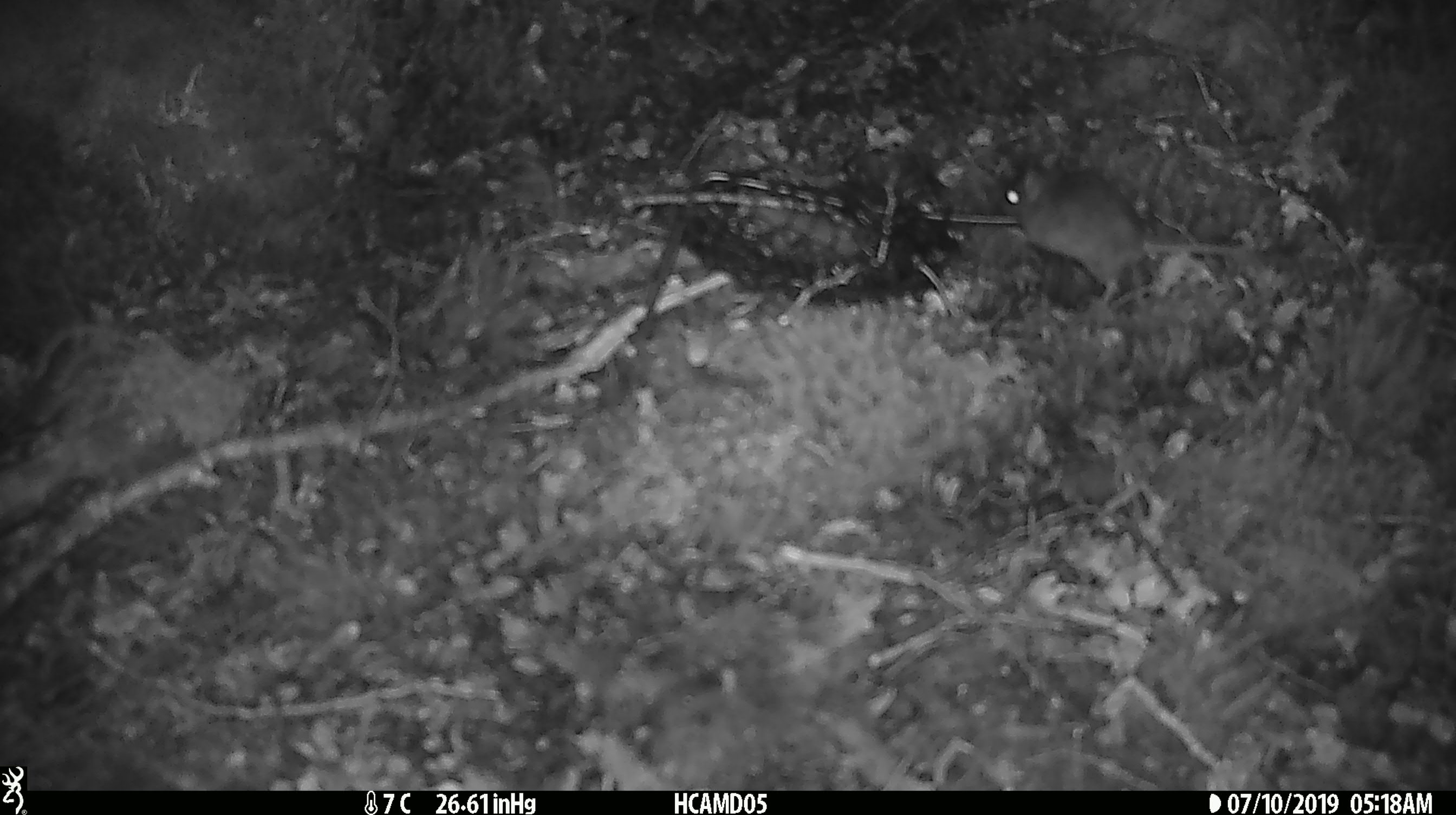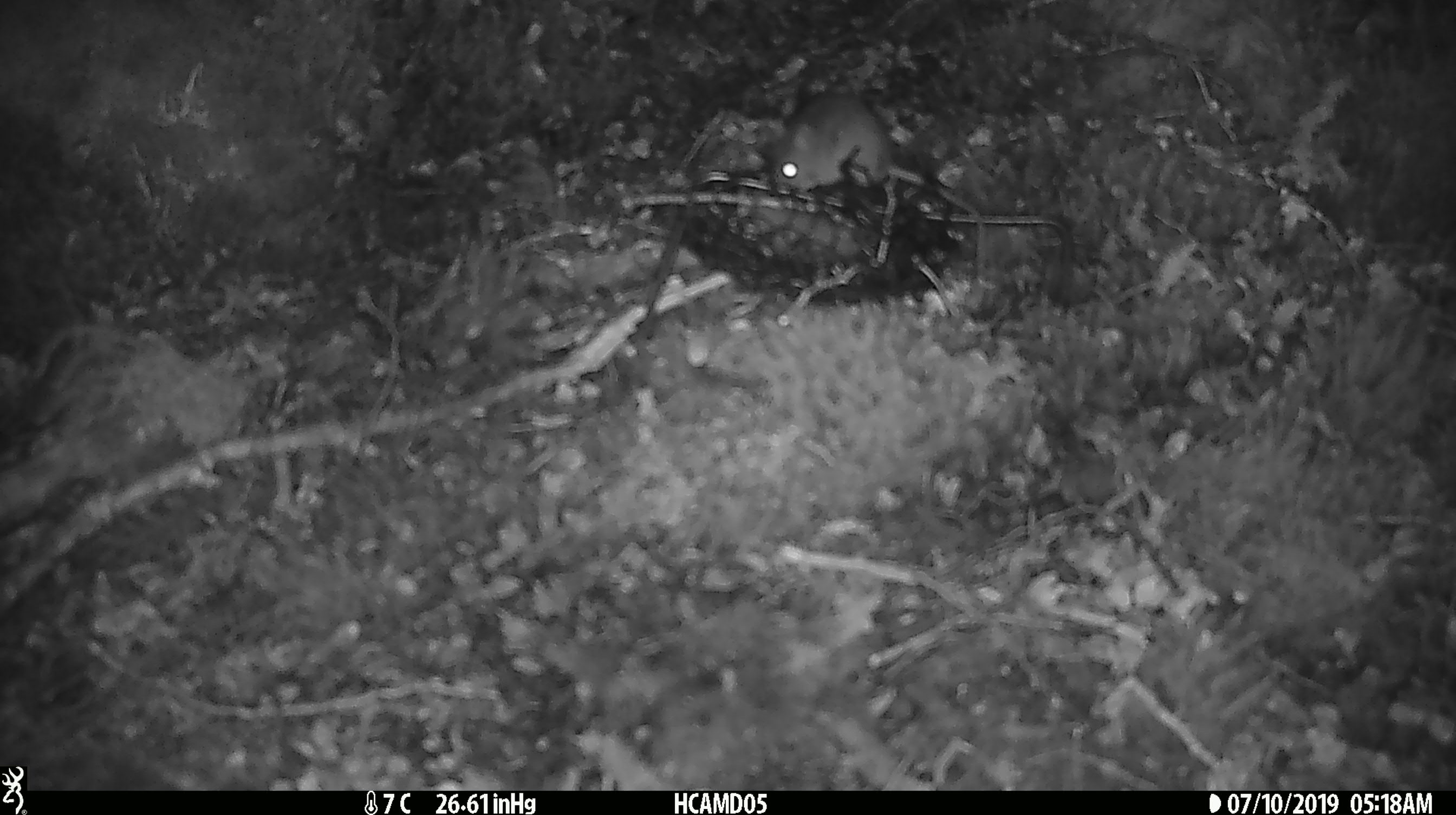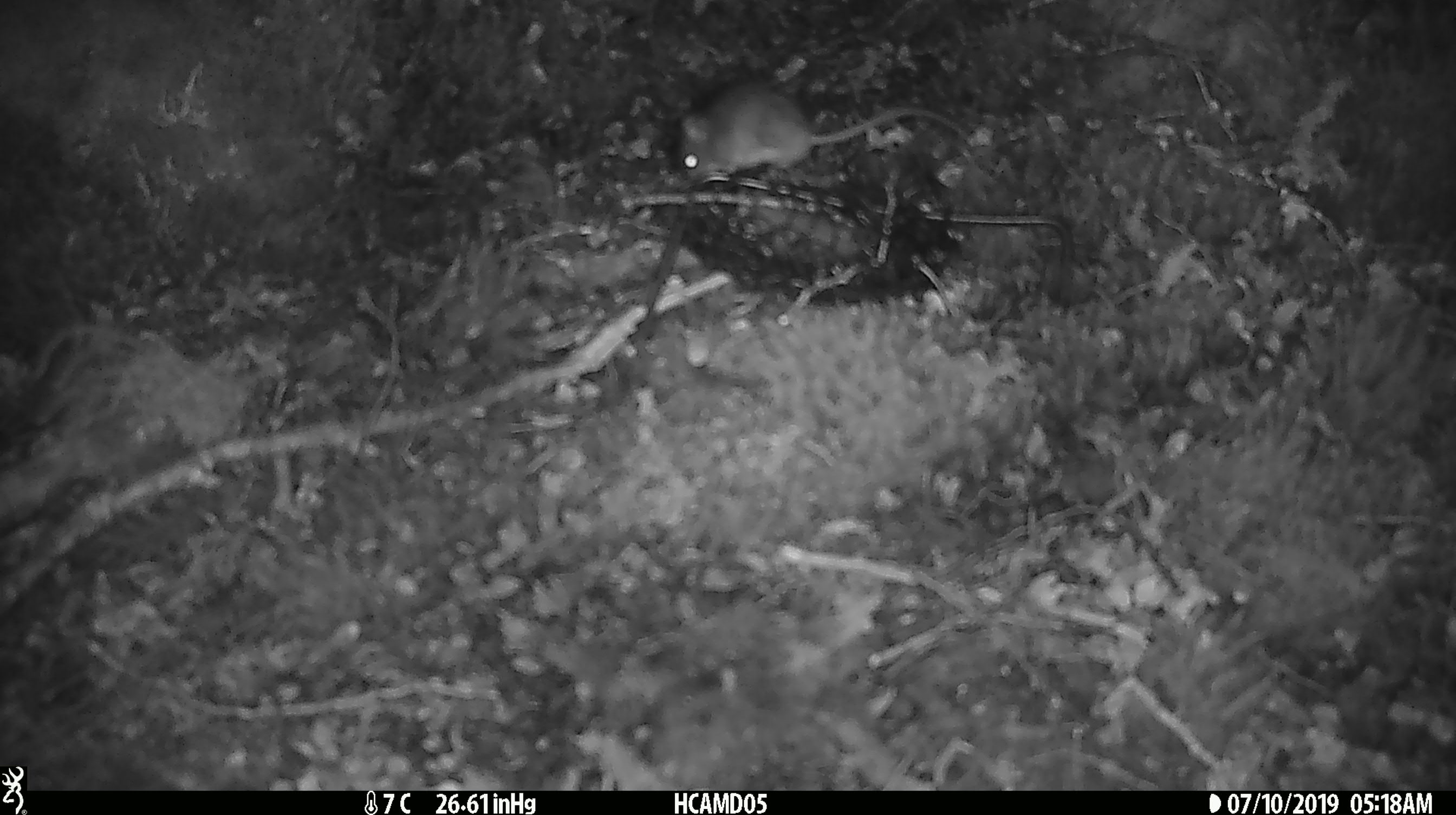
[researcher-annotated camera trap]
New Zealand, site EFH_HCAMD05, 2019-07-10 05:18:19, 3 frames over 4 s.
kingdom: Animalia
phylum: Chordata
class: Mammalia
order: Rodentia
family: Muridae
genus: Mus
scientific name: Mus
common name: mouse